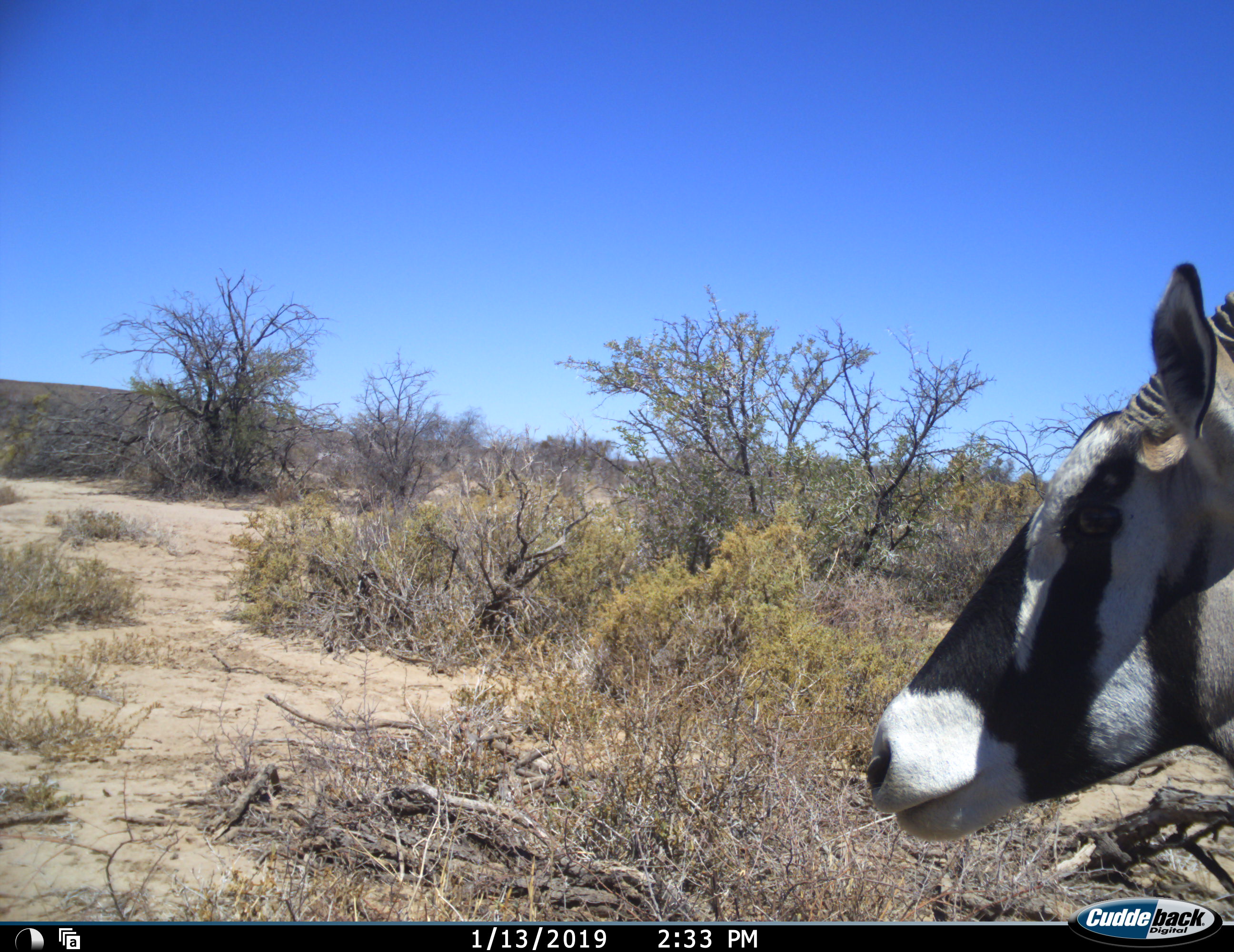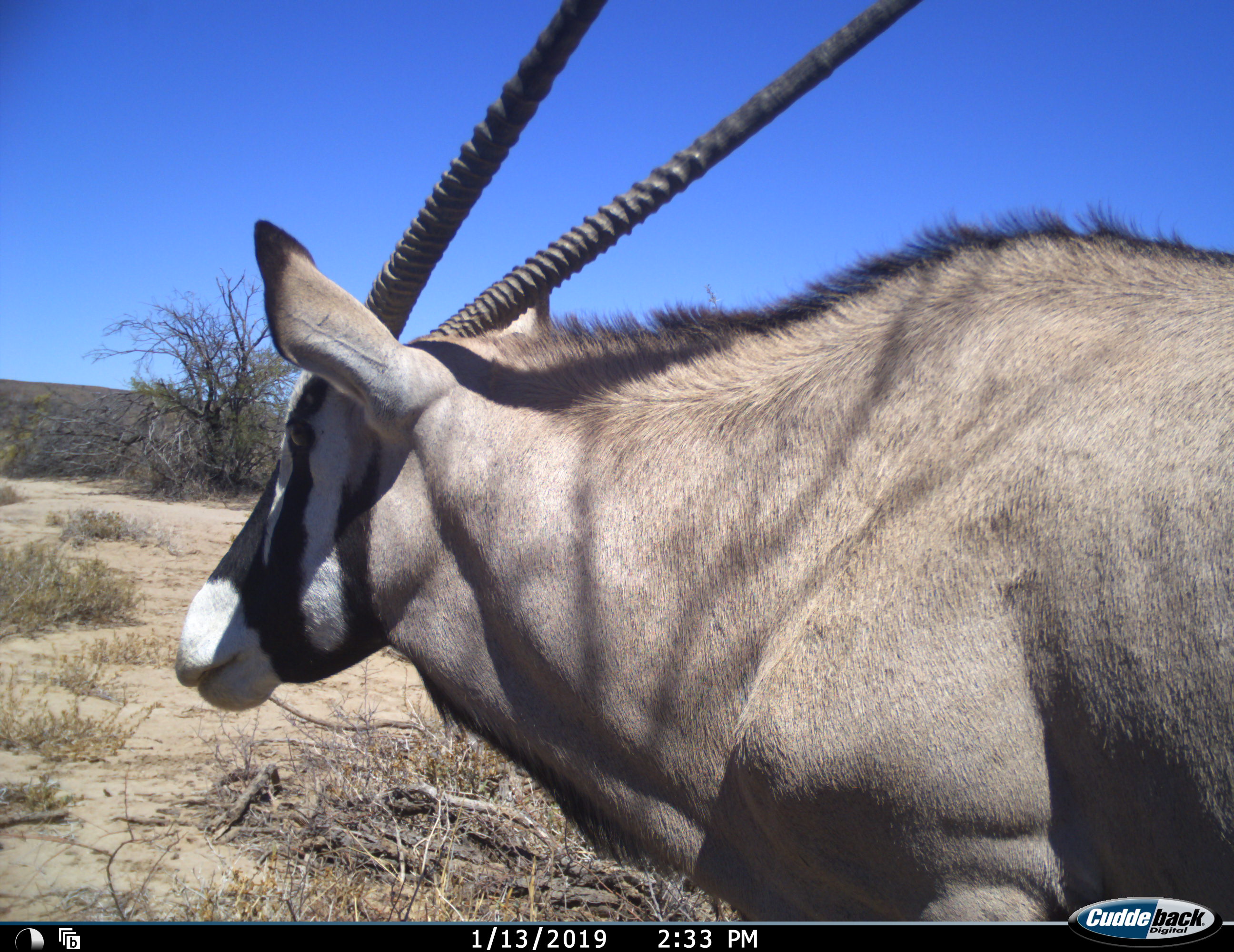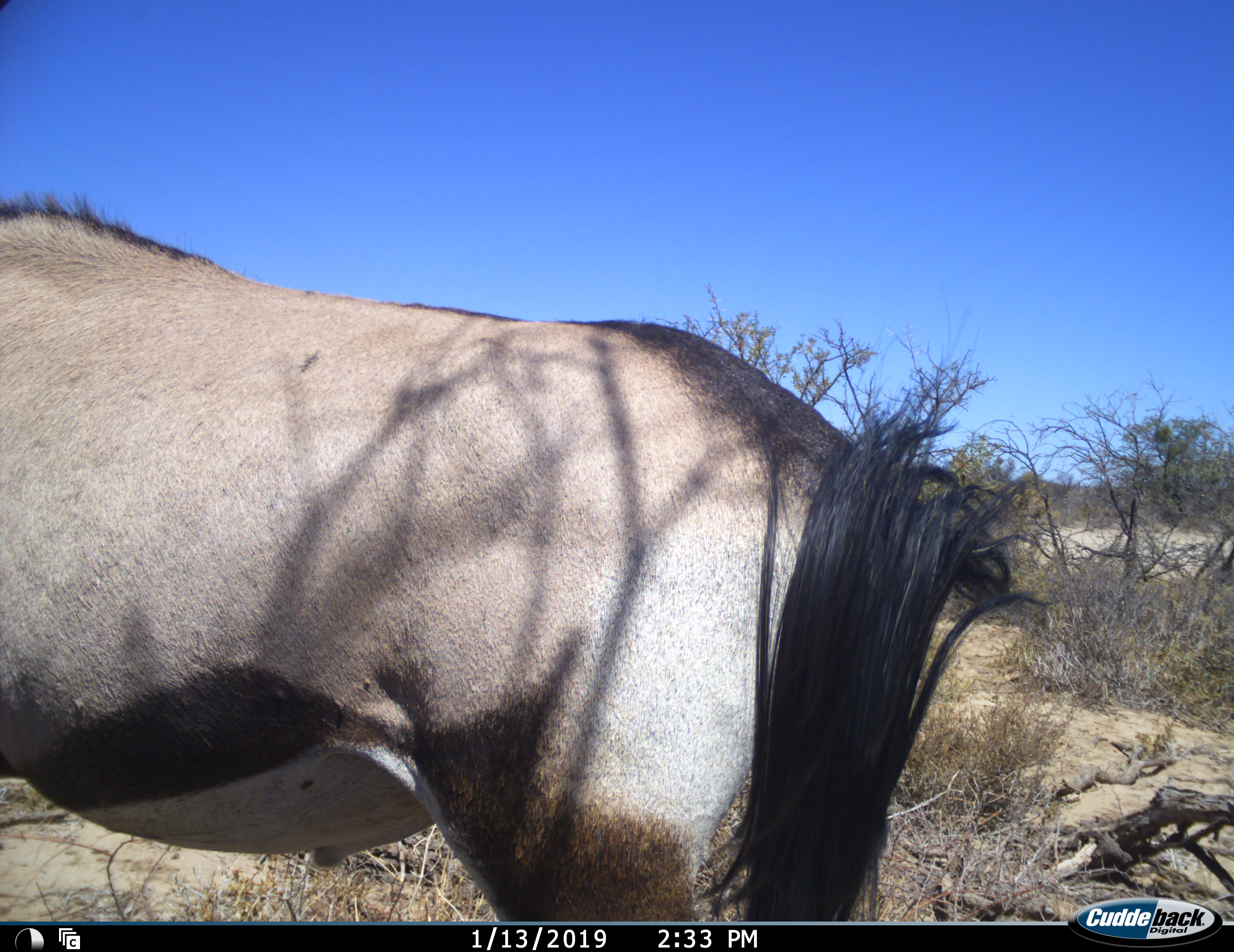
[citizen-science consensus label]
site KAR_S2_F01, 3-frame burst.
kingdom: Animalia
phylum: Chordata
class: Mammalia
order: Artiodactyla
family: Bovidae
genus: Oryx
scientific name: Oryx gazella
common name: gemsbok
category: oryx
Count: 1.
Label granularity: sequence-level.